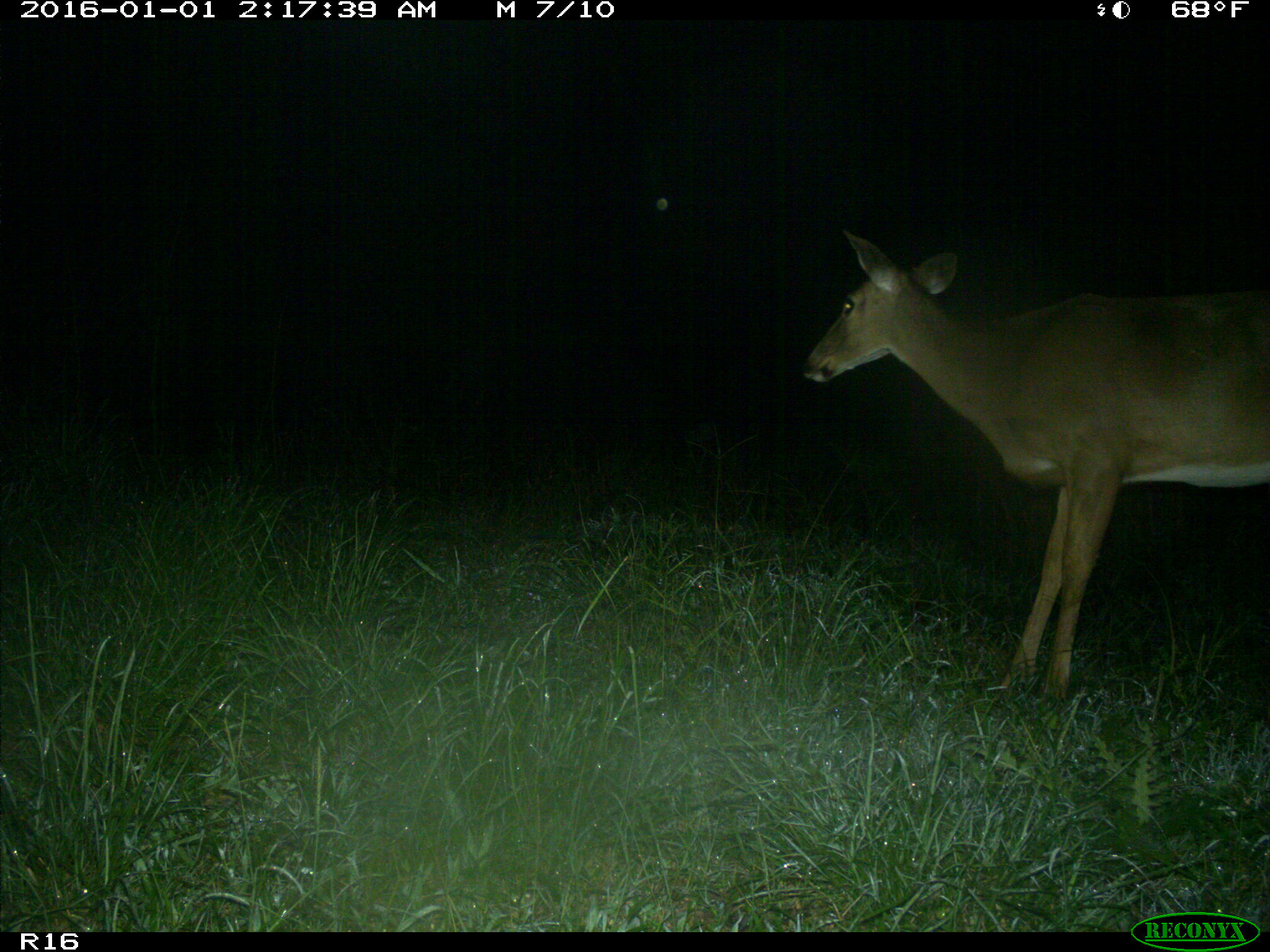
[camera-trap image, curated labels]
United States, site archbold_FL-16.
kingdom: Animalia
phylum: Chordata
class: Mammalia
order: Artiodactyla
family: Cervidae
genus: Odocoileus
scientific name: Odocoileus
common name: deer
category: unidentified deer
Unidentified deer (deer) (Odocoileus).